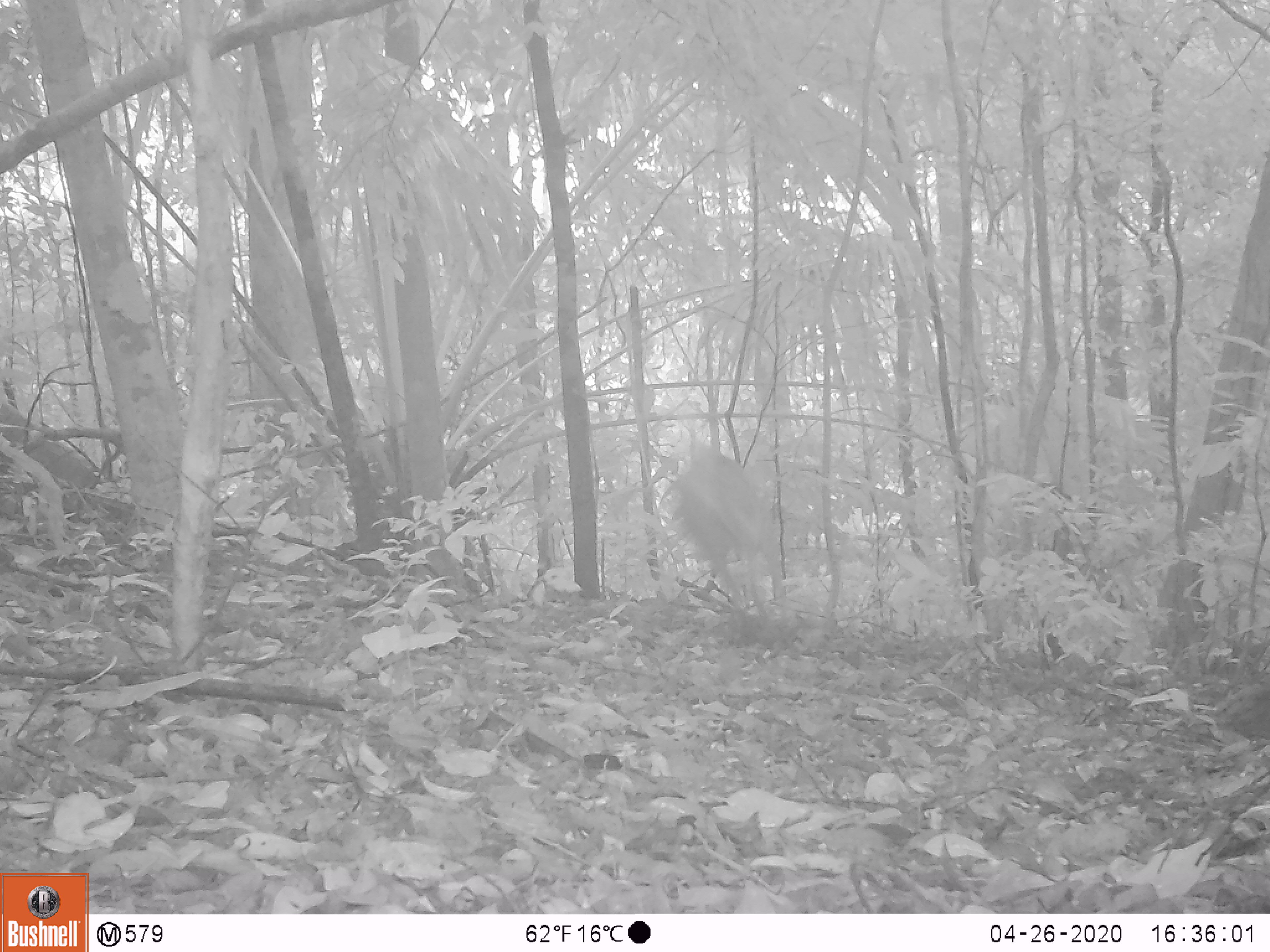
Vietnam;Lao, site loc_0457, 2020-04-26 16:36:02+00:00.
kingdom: Animalia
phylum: Chordata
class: Mammalia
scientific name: Mammalia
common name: mammal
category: unidentified mammal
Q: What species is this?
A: Unidentified mammal (mammal) (Mammalia).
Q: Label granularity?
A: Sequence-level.